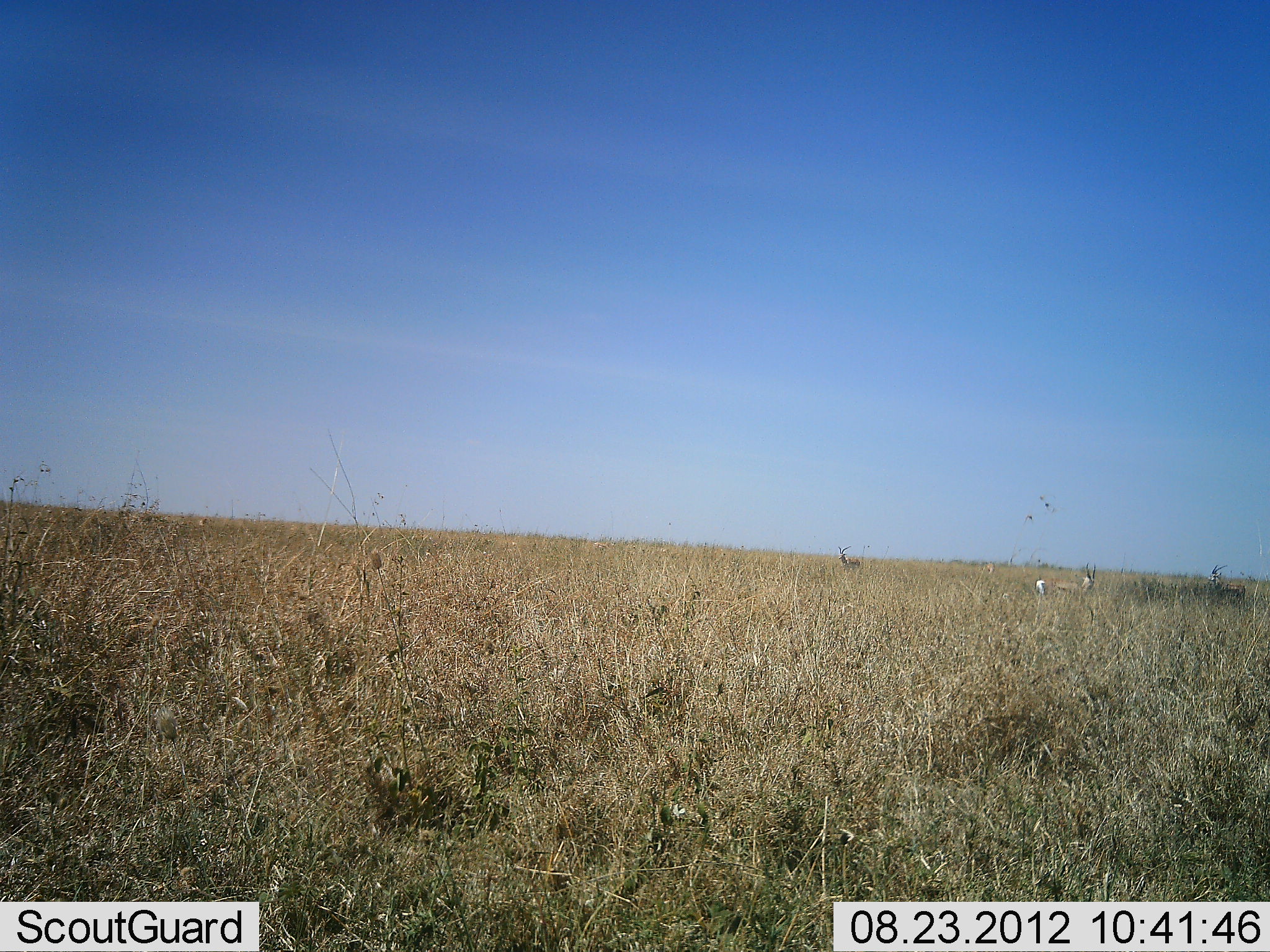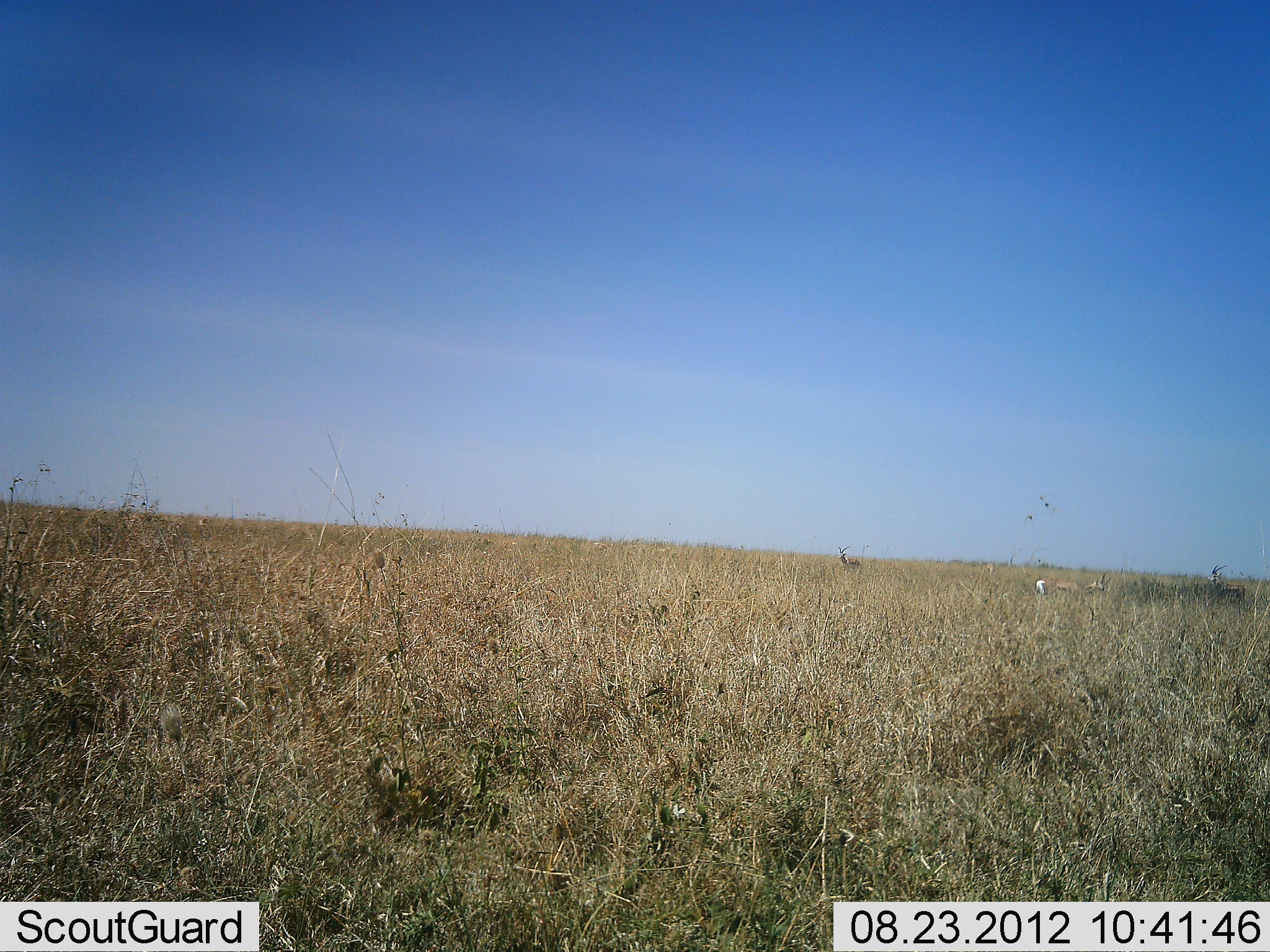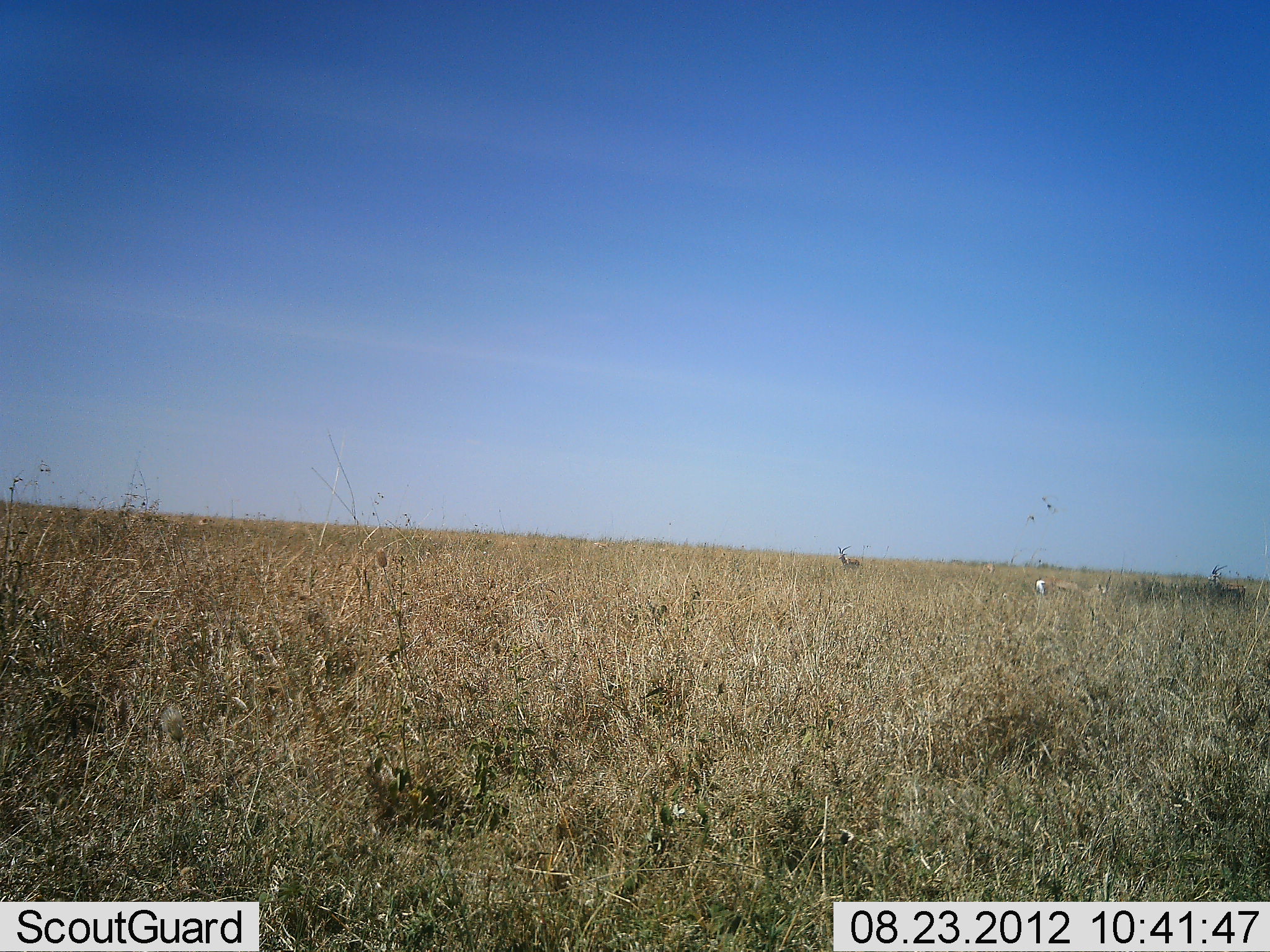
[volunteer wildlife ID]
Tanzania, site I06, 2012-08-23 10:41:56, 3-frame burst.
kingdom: Animalia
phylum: Chordata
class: Mammalia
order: Artiodactyla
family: Bovidae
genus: Nanger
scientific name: Nanger granti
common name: grant's gazelle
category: gazellegrants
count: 3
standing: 80%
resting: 0%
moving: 10%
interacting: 0%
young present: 0%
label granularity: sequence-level